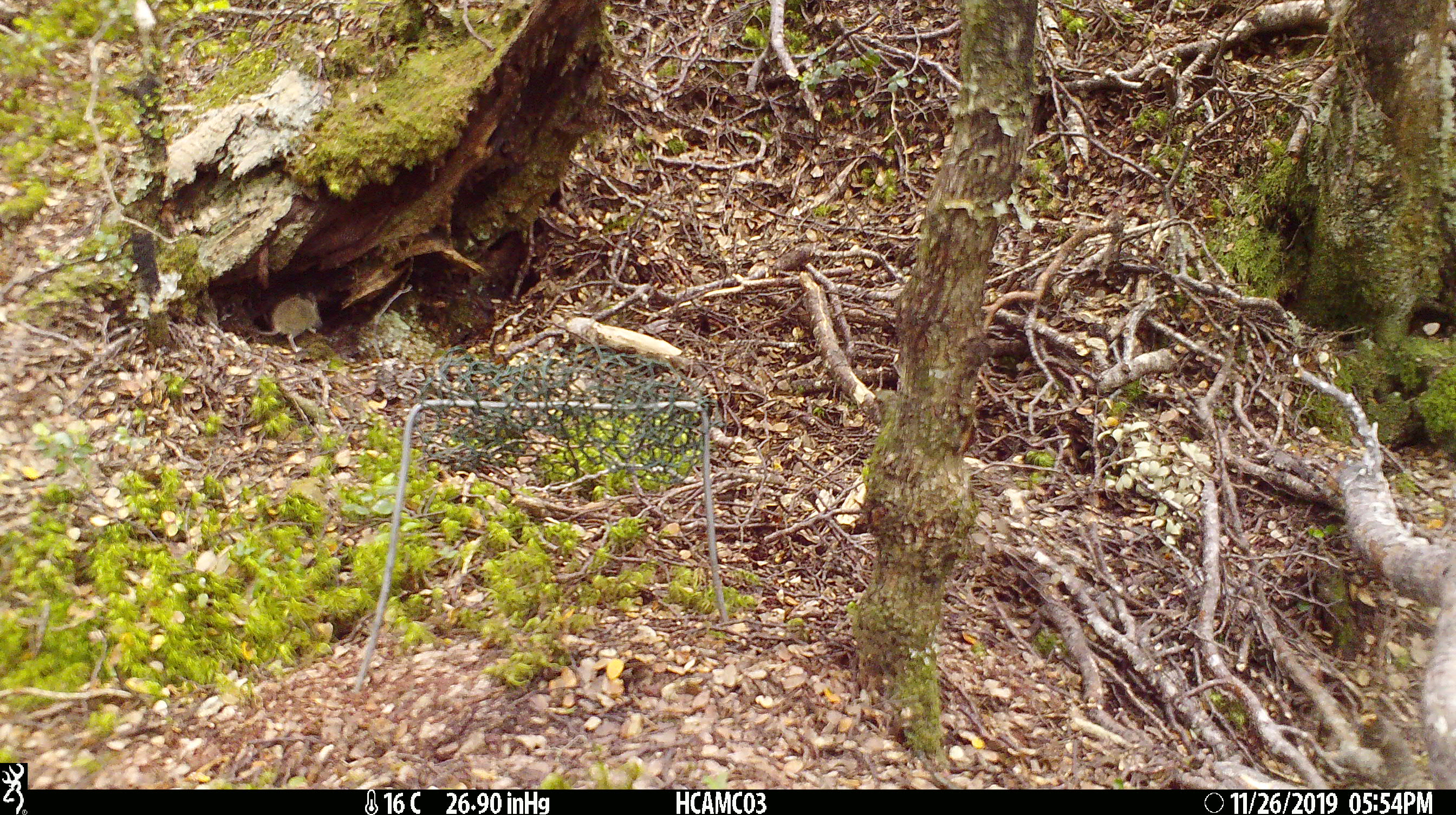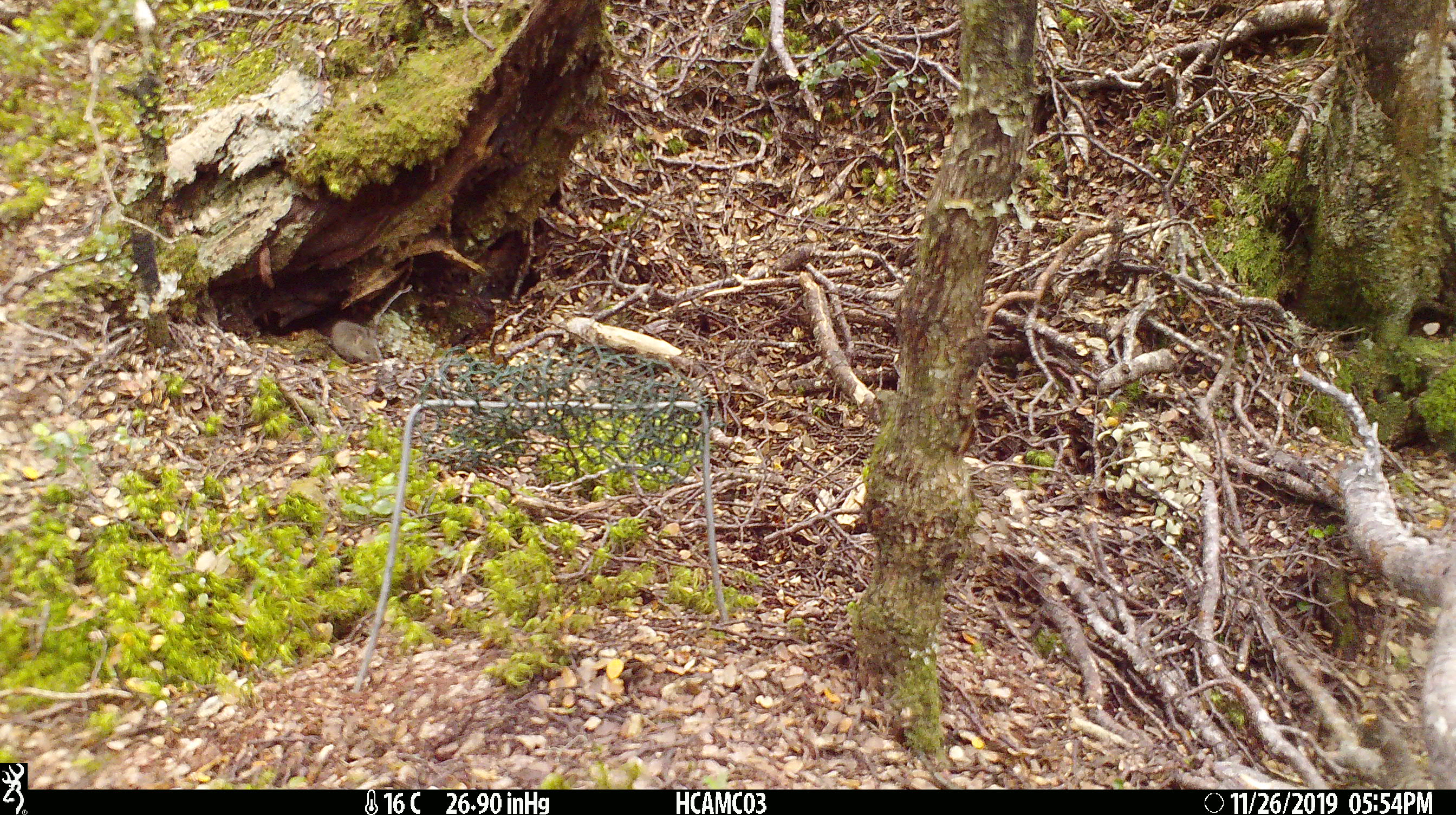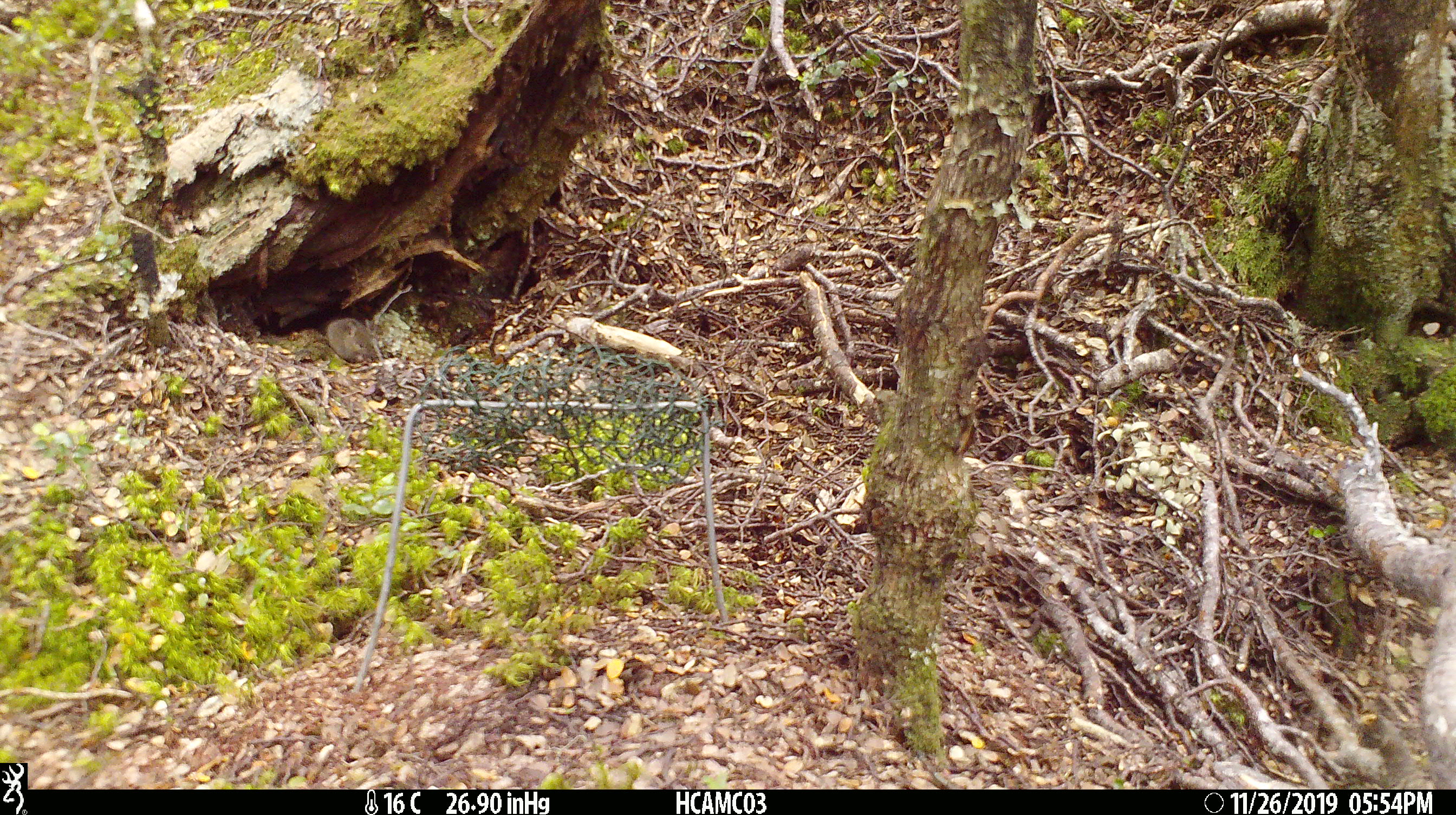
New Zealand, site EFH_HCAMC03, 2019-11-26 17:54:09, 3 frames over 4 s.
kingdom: Animalia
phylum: Chordata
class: Mammalia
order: Rodentia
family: Muridae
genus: Mus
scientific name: Mus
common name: mouse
Mouse (Mus).